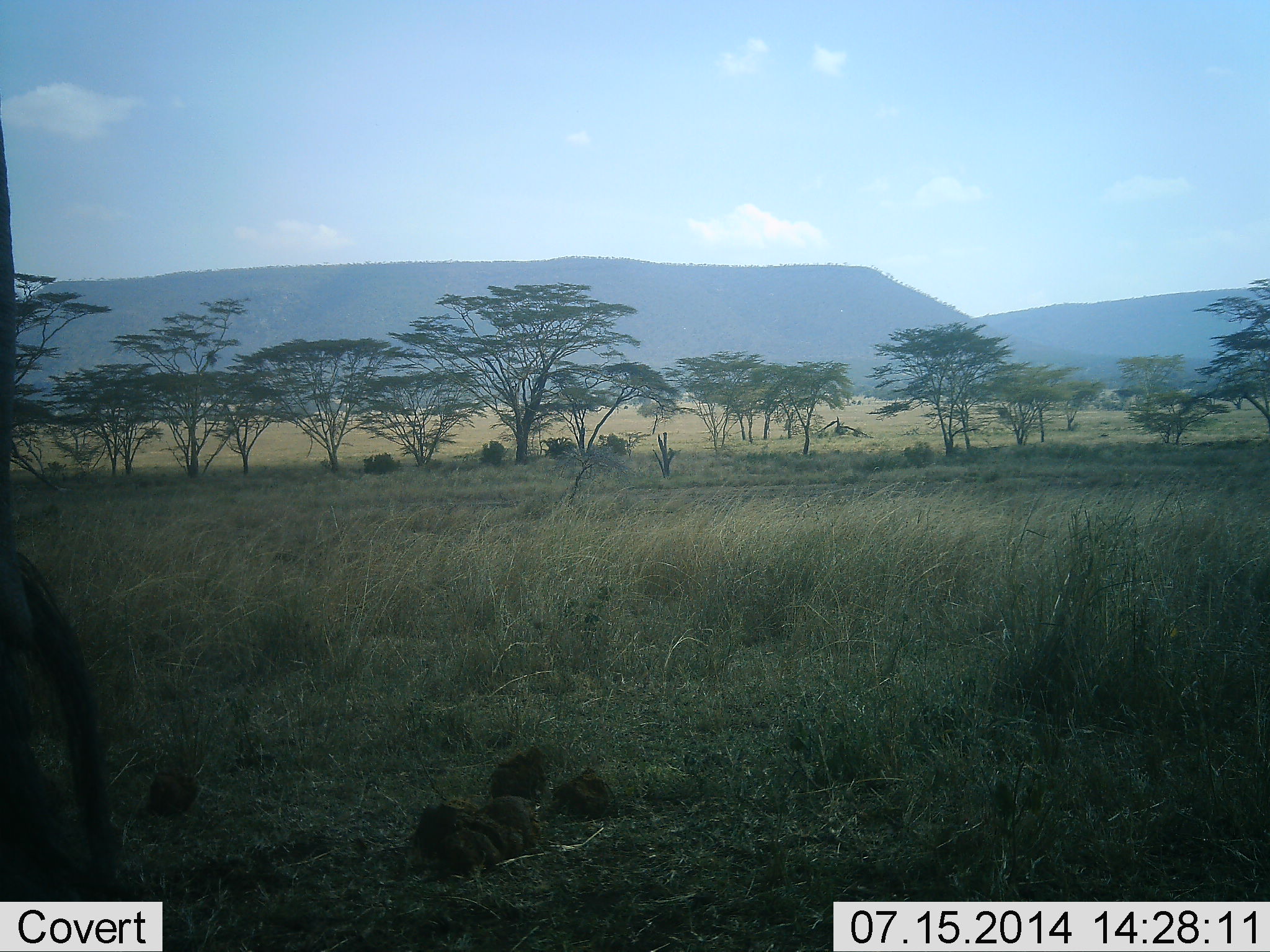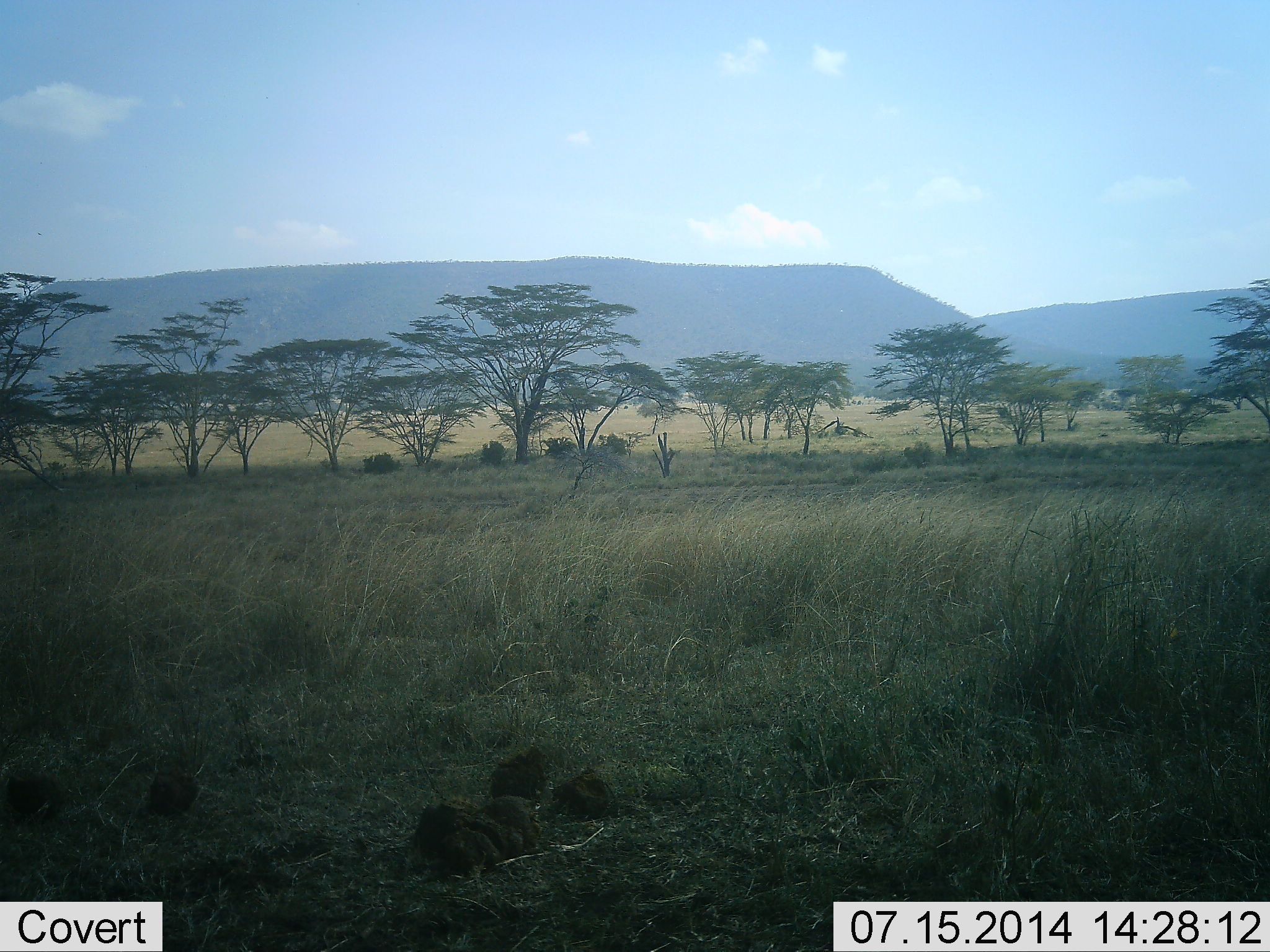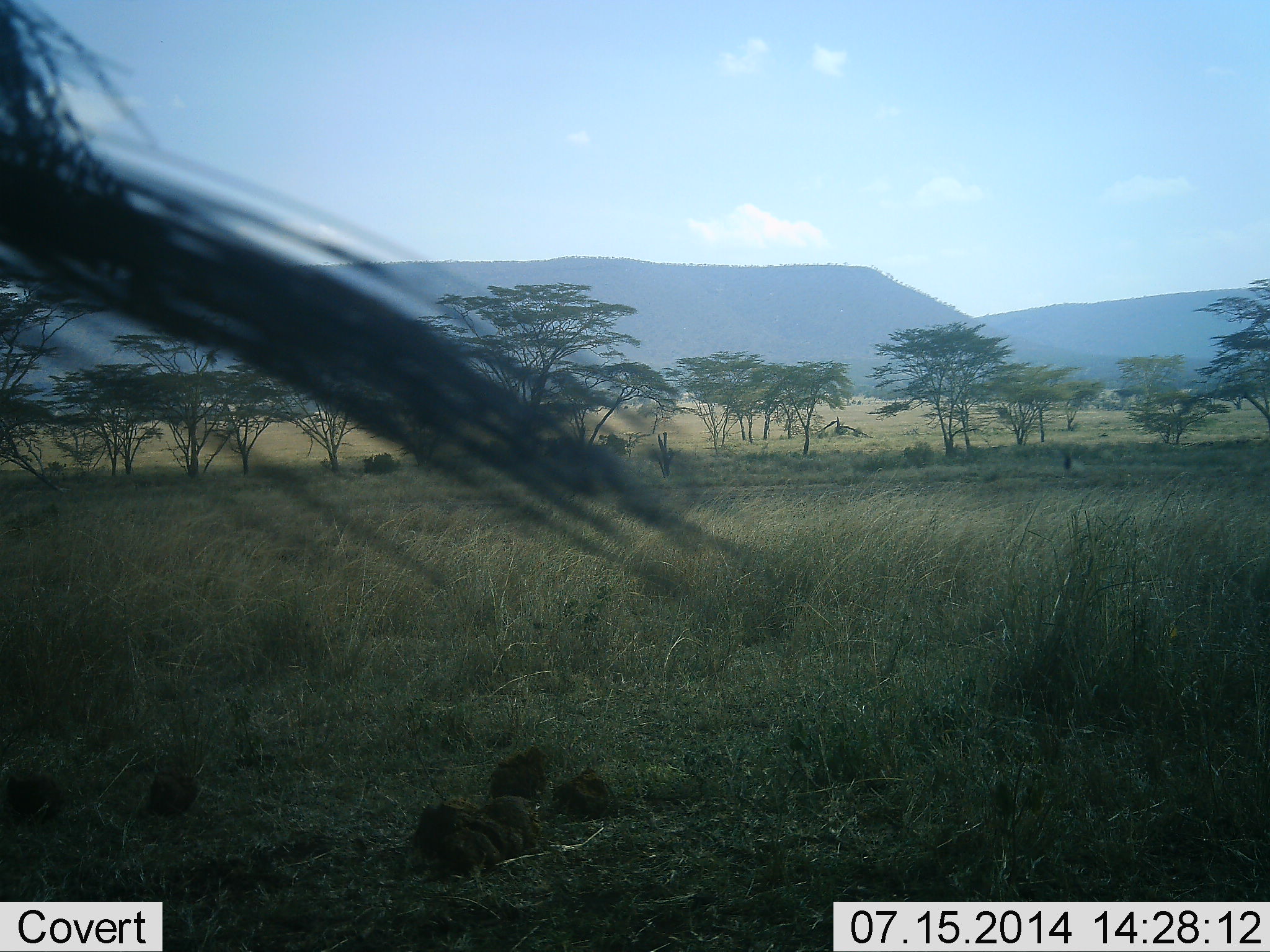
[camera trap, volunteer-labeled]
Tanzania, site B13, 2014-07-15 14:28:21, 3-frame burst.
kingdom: Animalia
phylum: Chordata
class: Mammalia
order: Artiodactyla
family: Bovidae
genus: Connochaetes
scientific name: Connochaetes taurinus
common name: blue wildebeest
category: wildebeest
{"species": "wildebeest (blue wildebeest) (Connochaetes taurinus)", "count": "1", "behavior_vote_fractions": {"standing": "91%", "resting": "9%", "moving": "9%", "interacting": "0%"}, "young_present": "0%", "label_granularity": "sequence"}